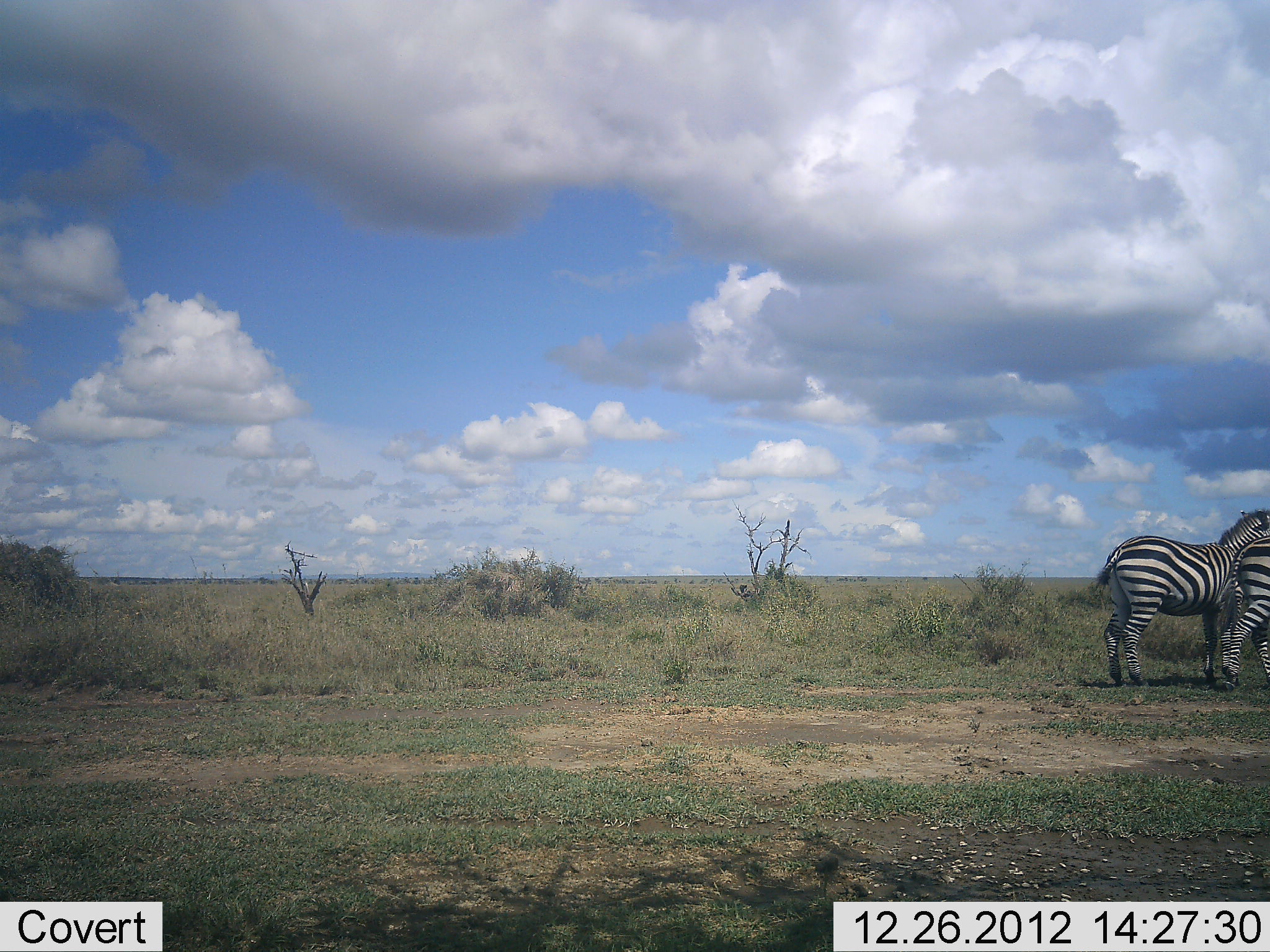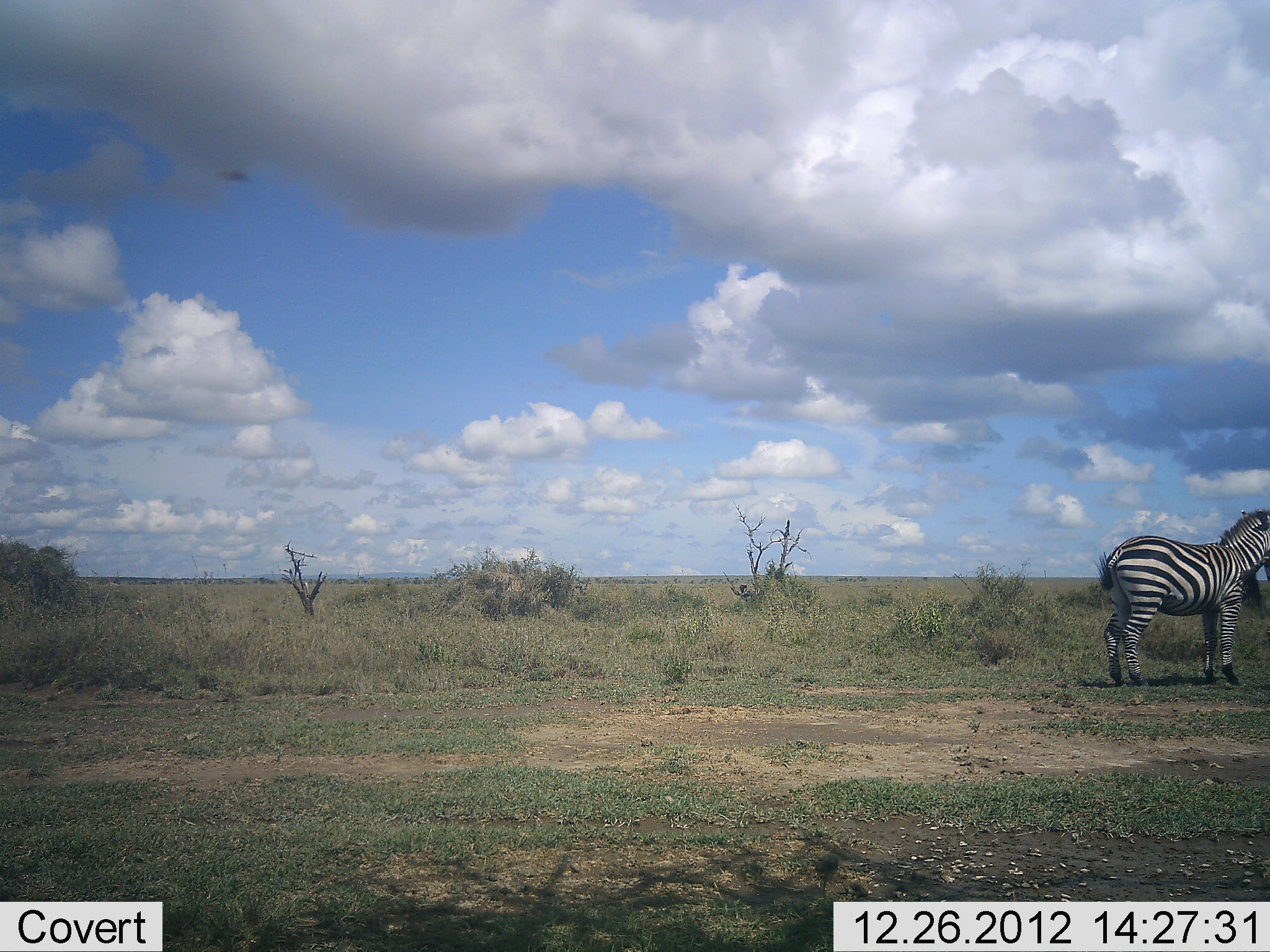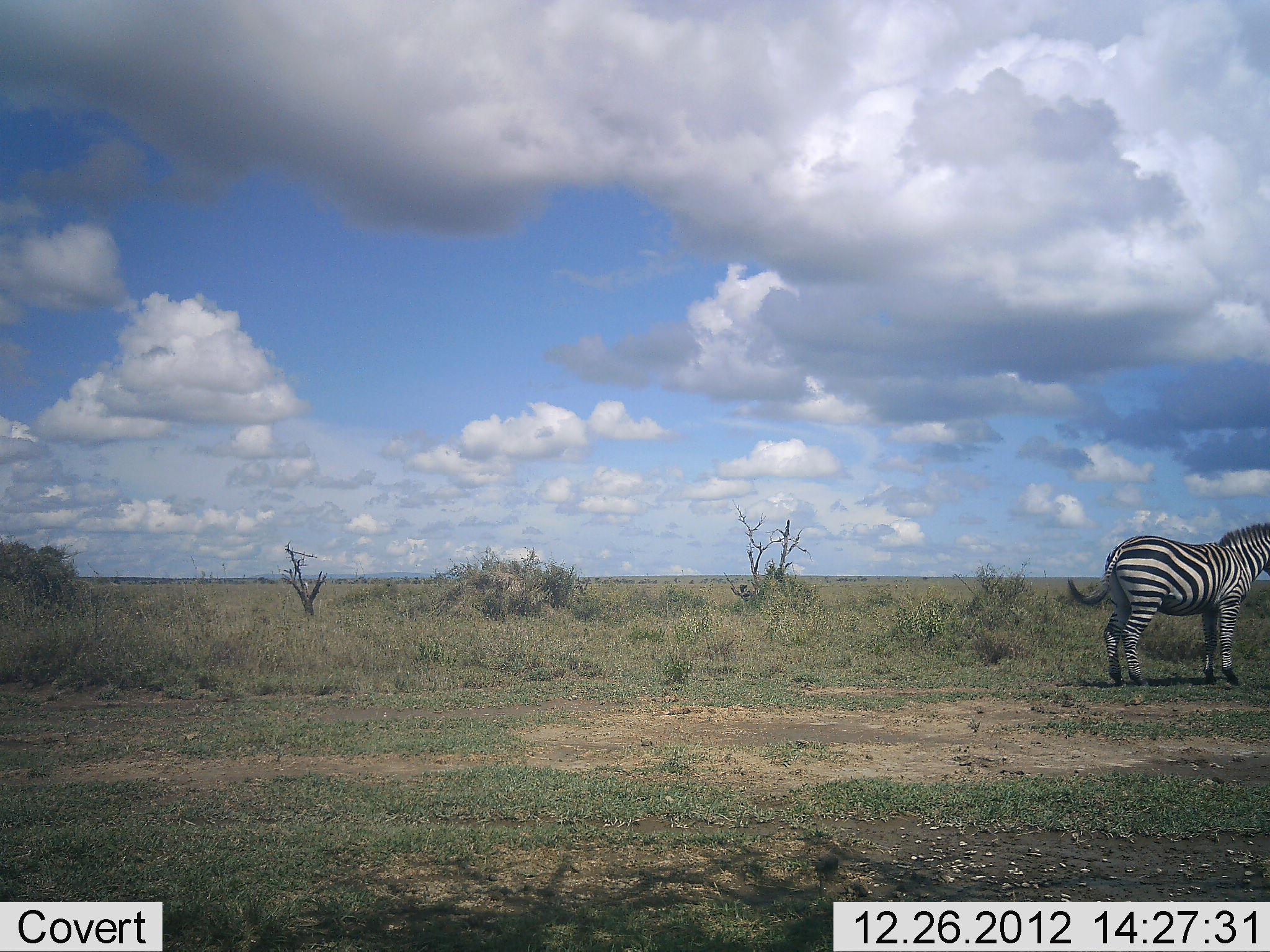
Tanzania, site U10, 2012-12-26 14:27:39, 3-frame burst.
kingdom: Animalia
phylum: Chordata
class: Mammalia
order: Perissodactyla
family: Equidae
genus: Equus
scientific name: Equus quagga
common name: plains zebra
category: zebra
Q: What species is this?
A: Zebra (plains zebra) (Equus quagga).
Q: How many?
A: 2.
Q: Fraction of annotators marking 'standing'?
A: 92%.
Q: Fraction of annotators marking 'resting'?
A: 0%.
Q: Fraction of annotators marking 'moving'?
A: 83%.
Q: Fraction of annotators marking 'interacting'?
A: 0%.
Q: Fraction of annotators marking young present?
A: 0%.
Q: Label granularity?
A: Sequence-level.